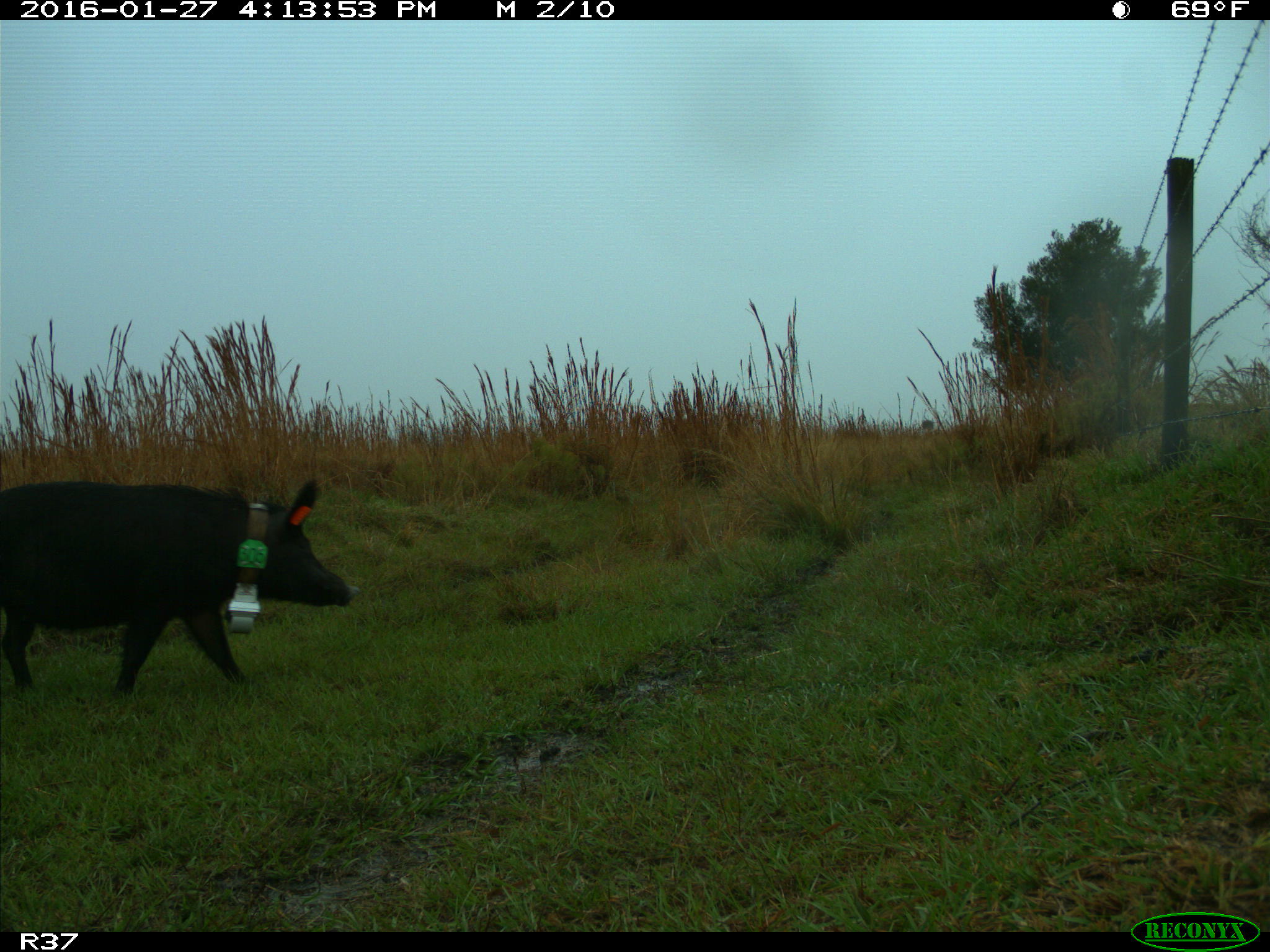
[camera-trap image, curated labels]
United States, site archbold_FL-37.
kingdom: Animalia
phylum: Chordata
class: Mammalia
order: Artiodactyla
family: Suidae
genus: Sus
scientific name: Sus scrofa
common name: wild boar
Sus scrofa (wild boar).